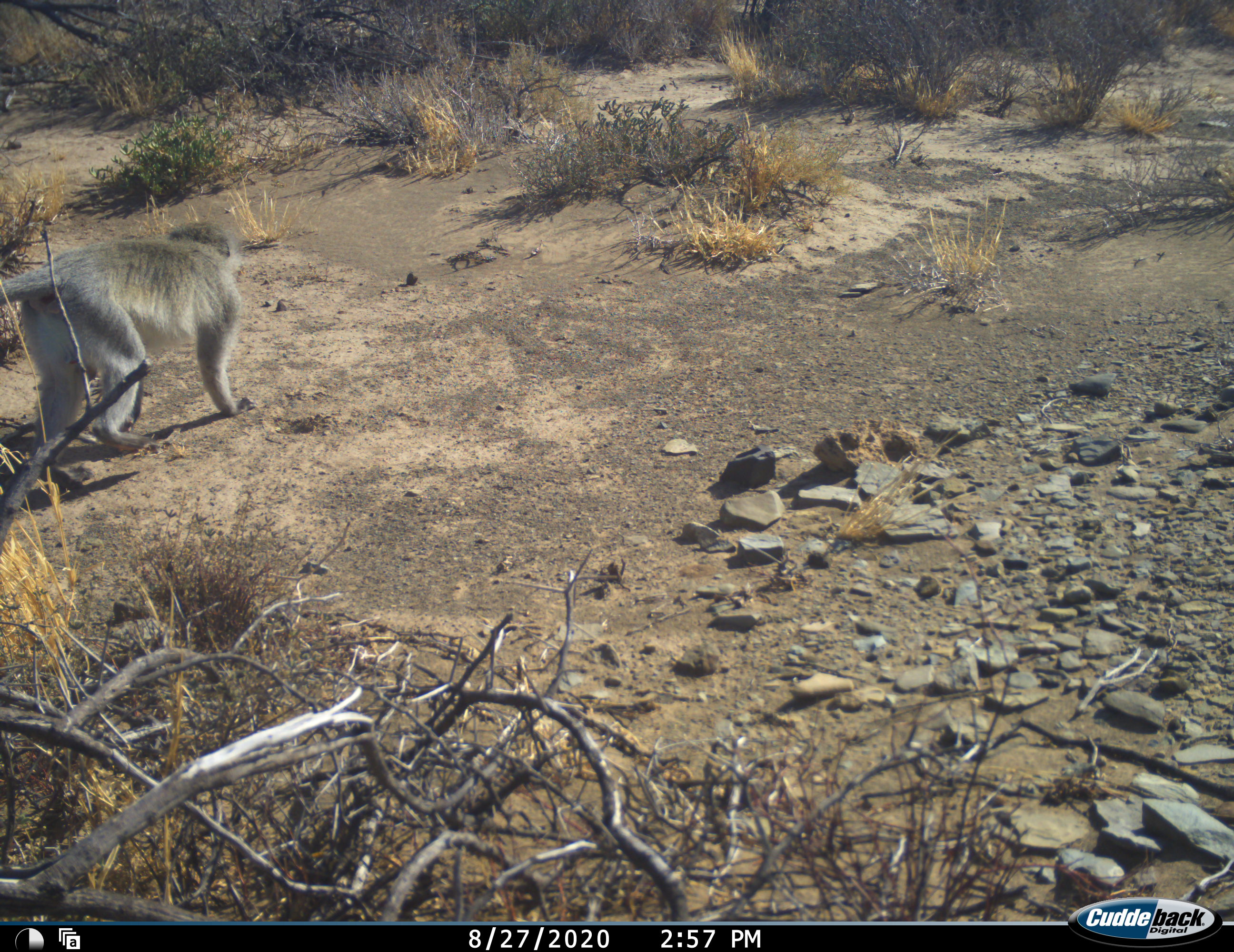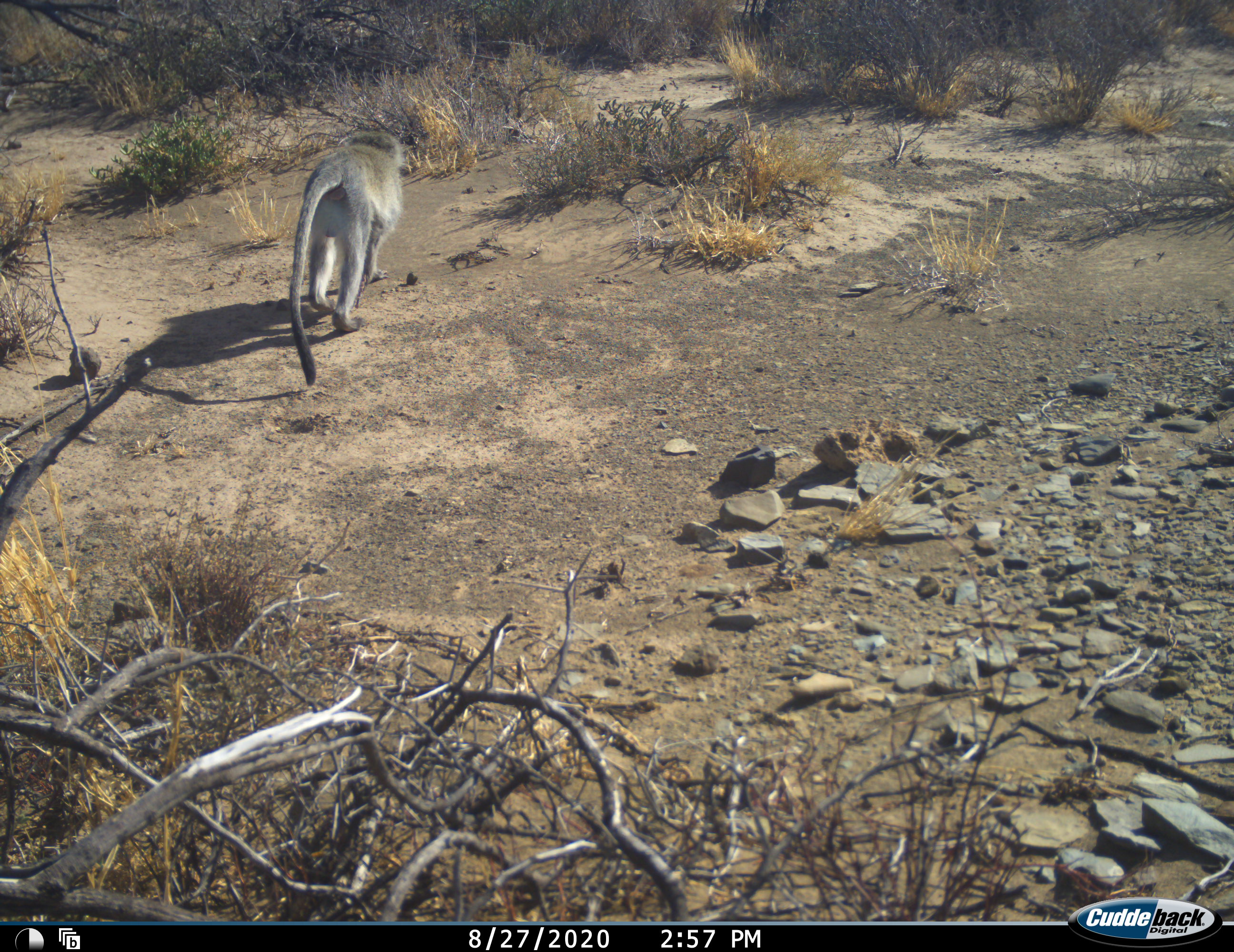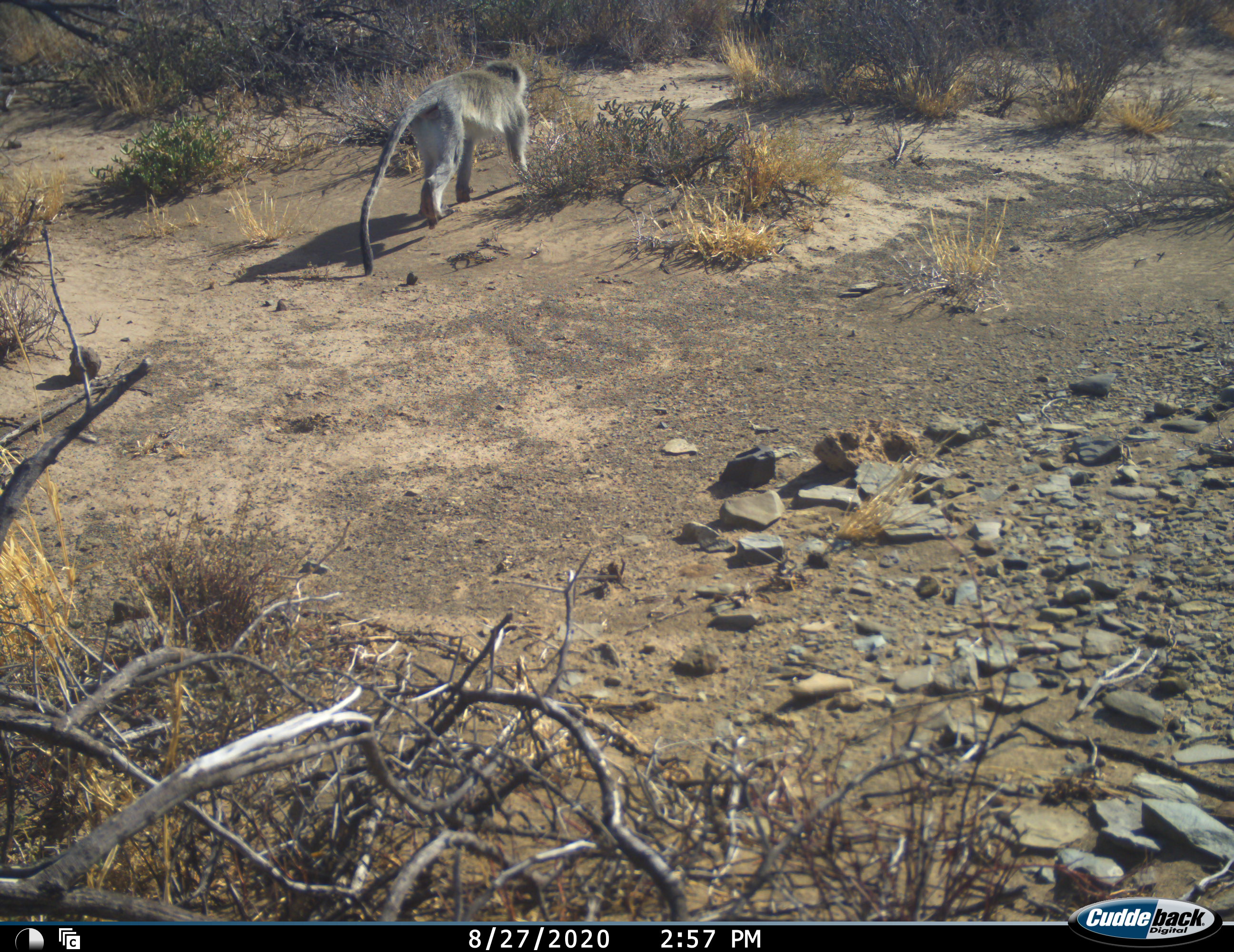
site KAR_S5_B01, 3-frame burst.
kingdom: Animalia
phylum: Chordata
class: Mammalia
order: Primates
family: Cercopithecidae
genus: Chlorocebus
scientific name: Chlorocebus pygerythrus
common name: vervet monkey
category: monkeyvervet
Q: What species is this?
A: Monkeyvervet (vervet monkey) (Chlorocebus pygerythrus).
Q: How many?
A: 1.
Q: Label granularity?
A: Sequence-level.